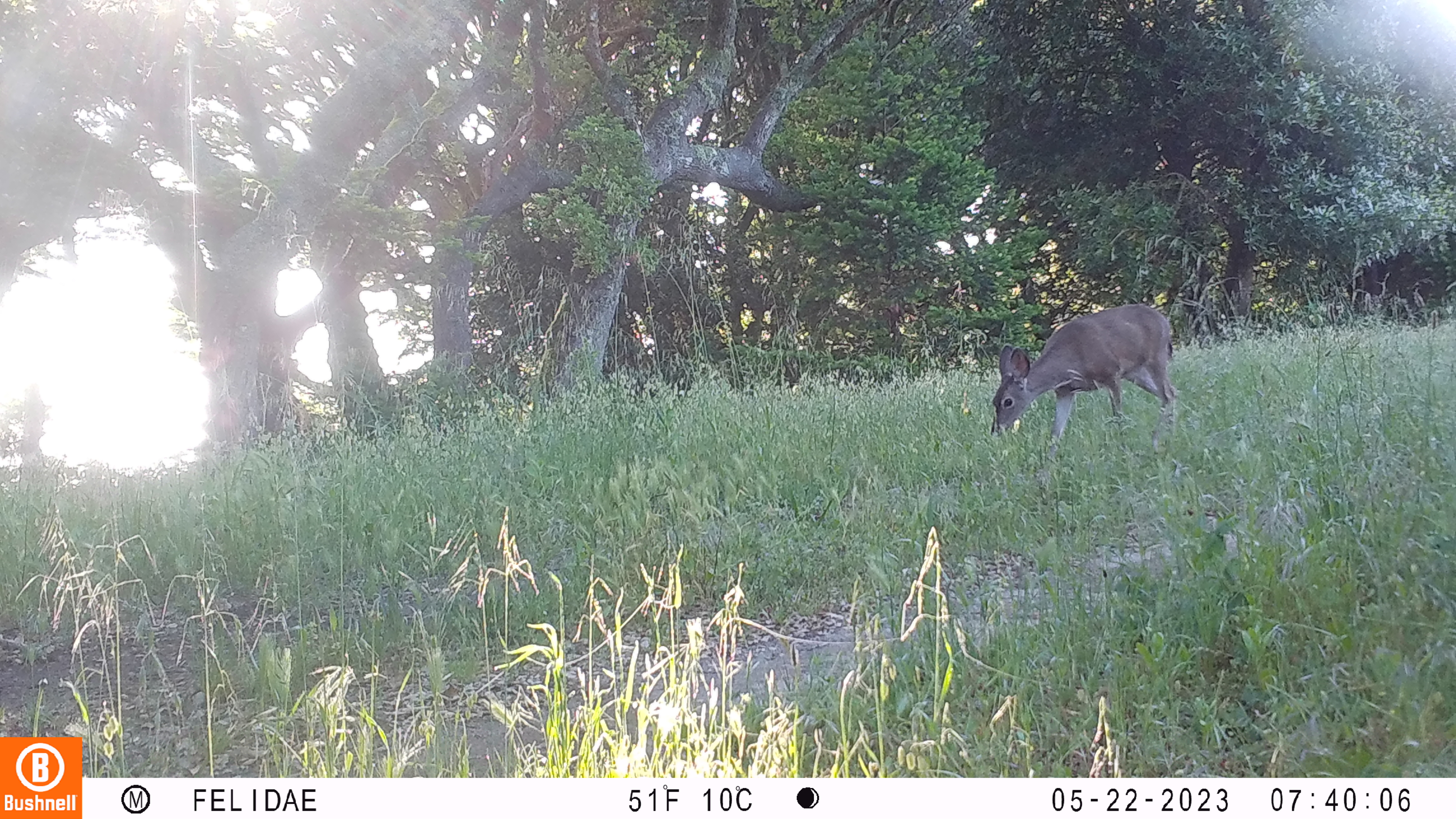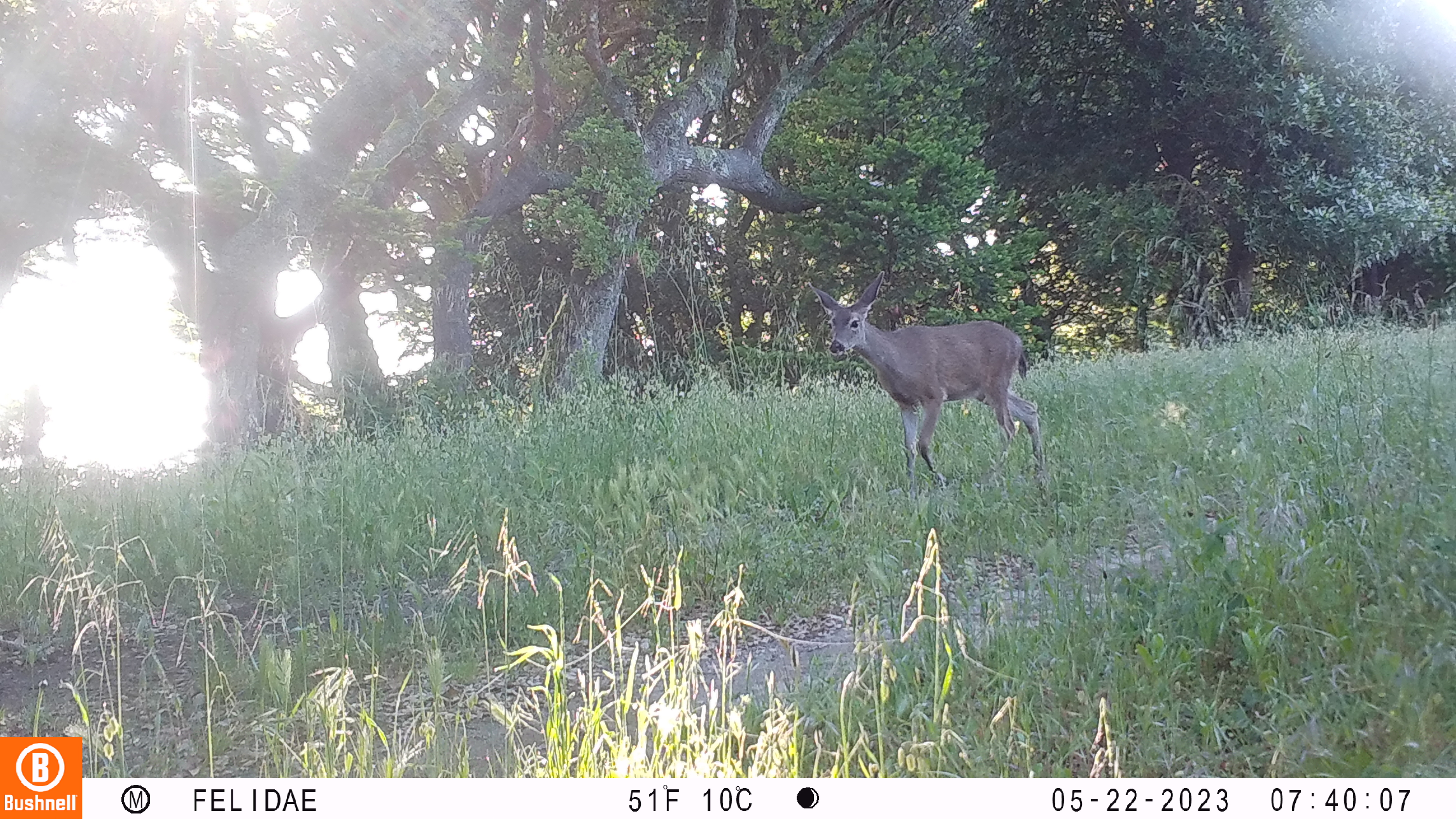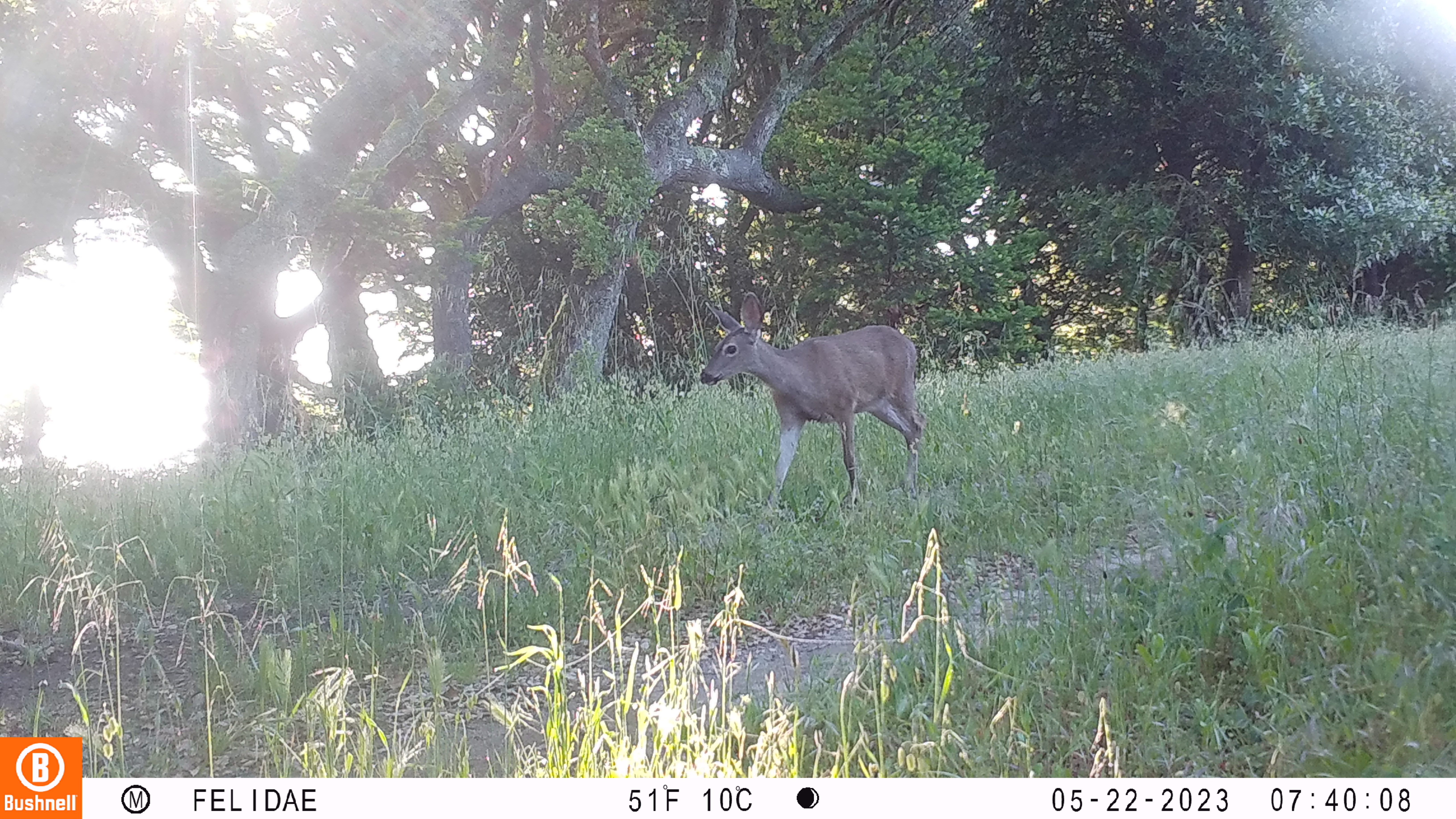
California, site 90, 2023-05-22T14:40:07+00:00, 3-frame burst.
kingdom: Animalia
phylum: Chordata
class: Mammalia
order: Artiodactyla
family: Cervidae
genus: Odocoileus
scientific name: Odocoileus hemionus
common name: mule deer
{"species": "mule deer (Odocoileus hemionus)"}